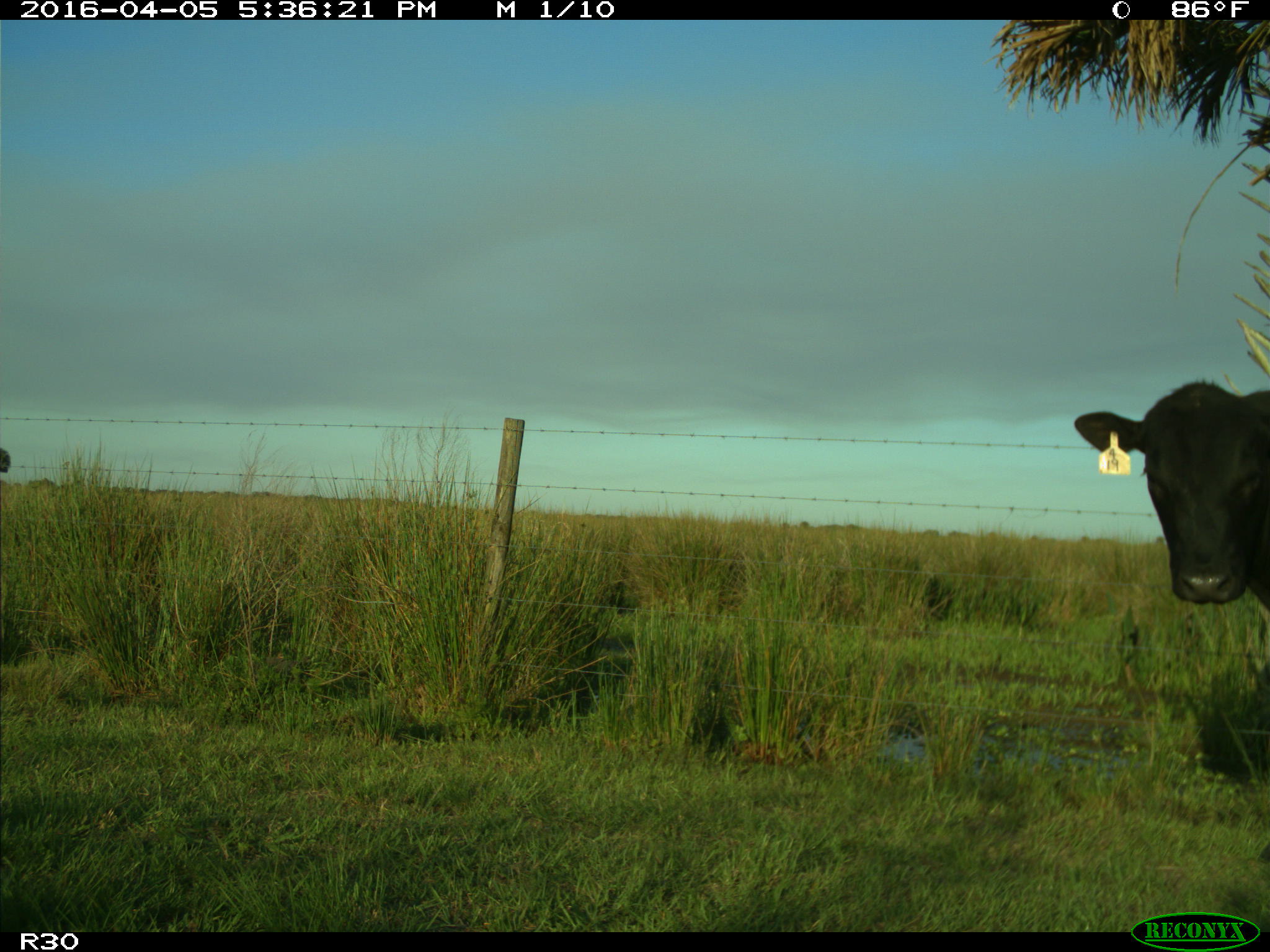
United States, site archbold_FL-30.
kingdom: Animalia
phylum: Chordata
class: Mammalia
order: Artiodactyla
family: Bovidae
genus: Bos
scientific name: Bos taurus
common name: domestic cow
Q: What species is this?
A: Bos taurus (domestic cow).